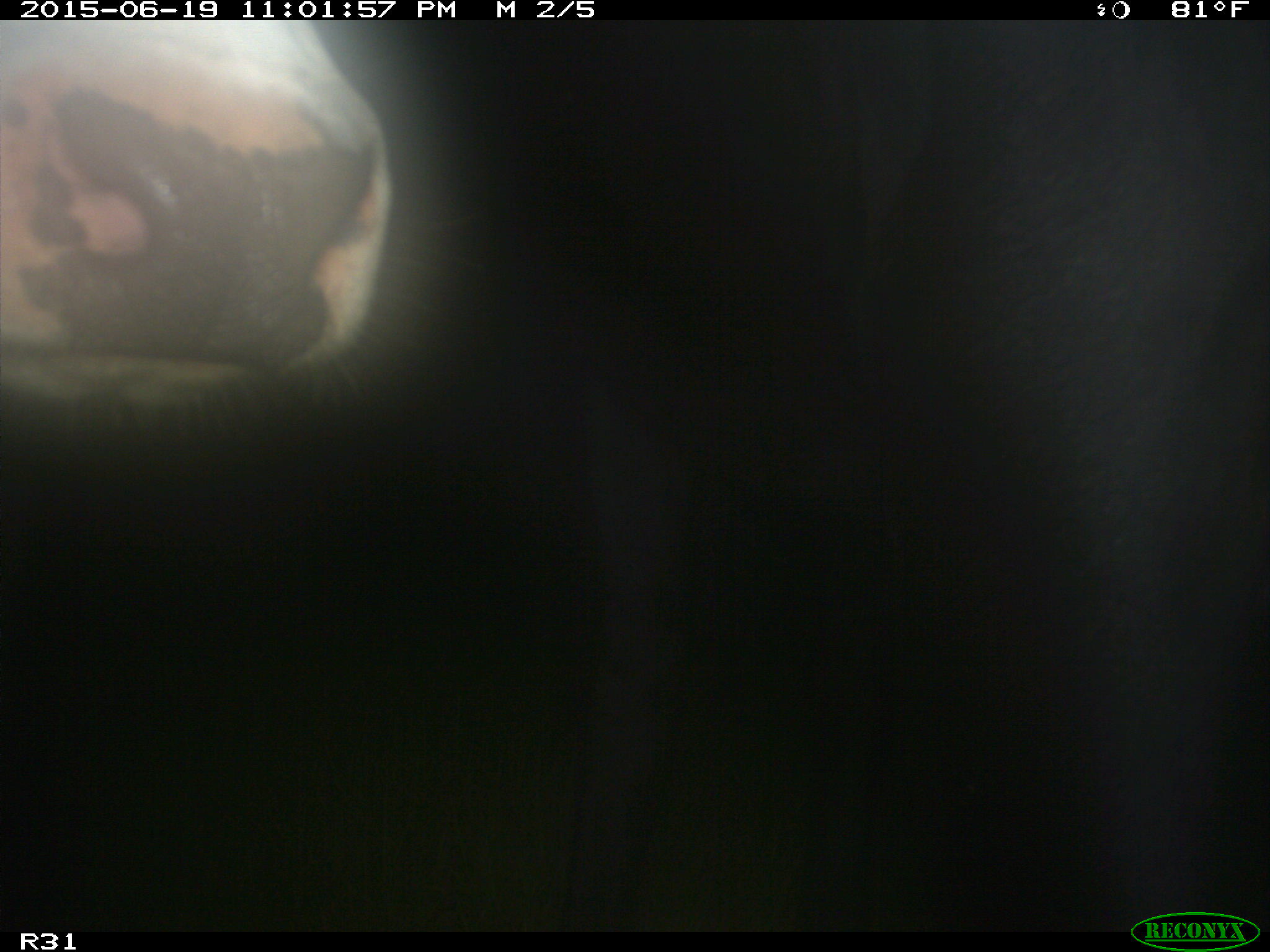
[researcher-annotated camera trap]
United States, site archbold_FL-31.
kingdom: Animalia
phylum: Chordata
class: Mammalia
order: Artiodactyla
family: Bovidae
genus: Bos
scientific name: Bos taurus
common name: domestic cow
Bos taurus (domestic cow).